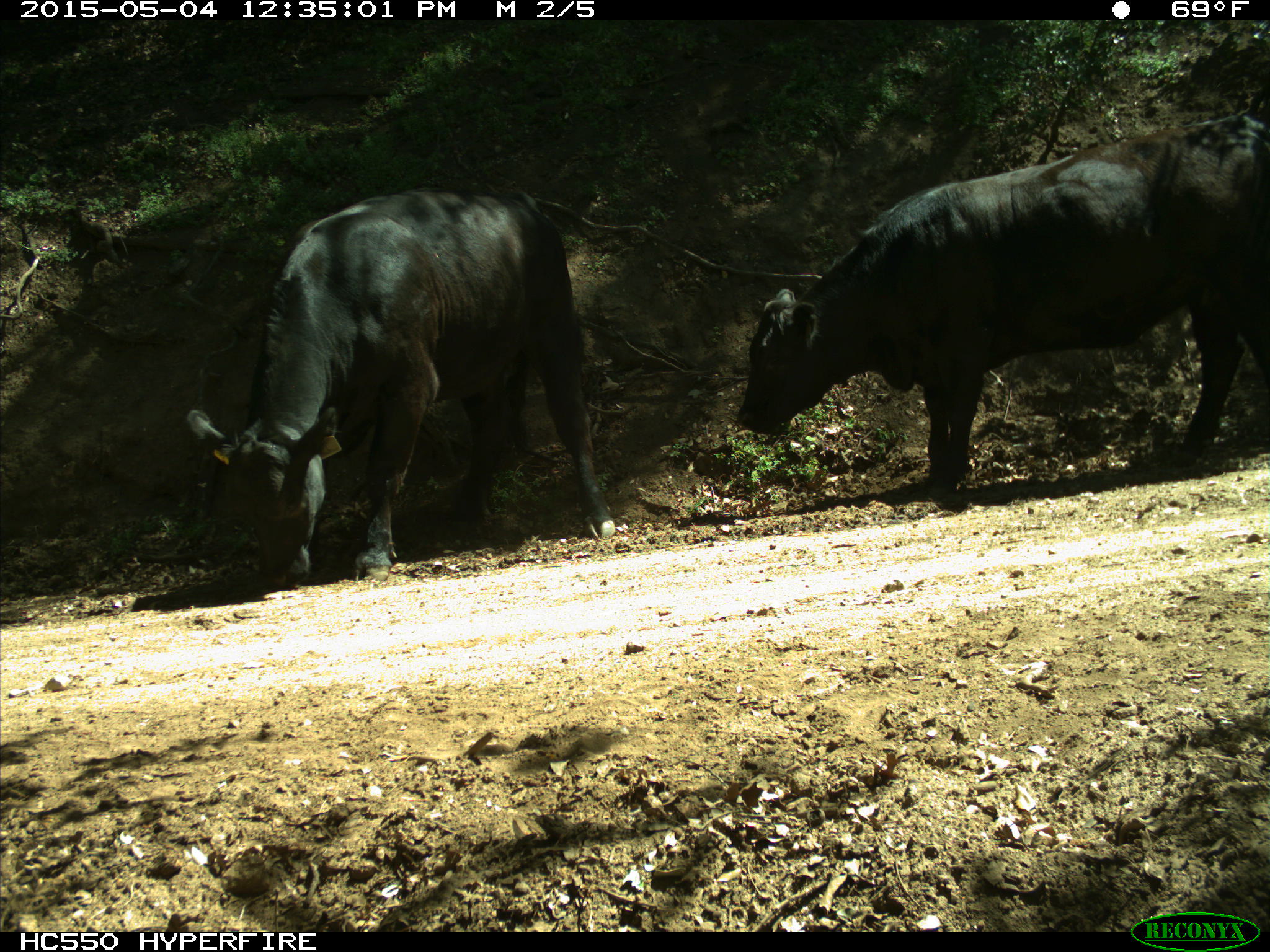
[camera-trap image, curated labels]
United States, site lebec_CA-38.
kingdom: Animalia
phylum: Chordata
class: Mammalia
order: Artiodactyla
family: Bovidae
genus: Bos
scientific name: Bos taurus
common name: domestic cow